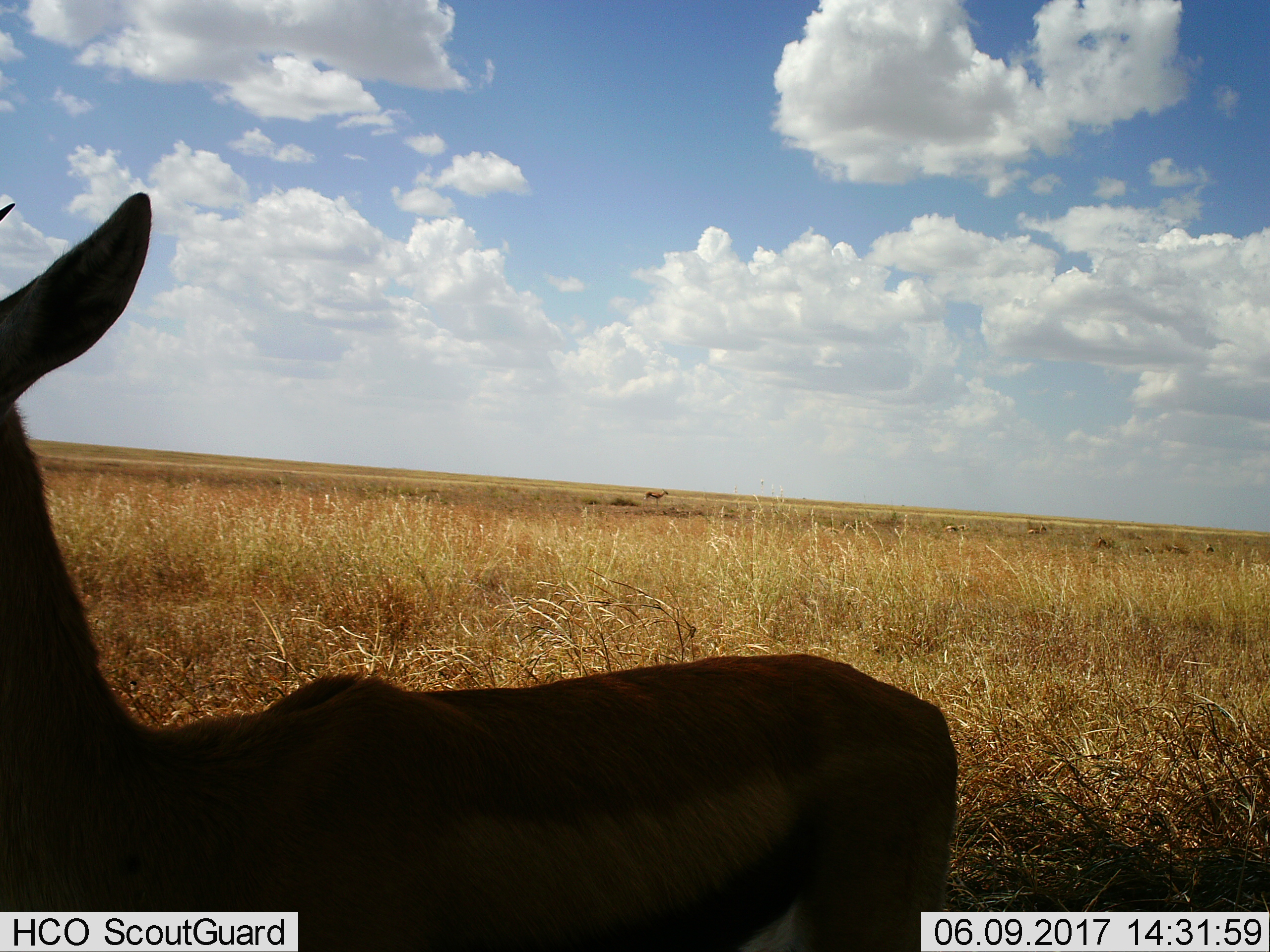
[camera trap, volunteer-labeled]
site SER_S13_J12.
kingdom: Animalia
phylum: Chordata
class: Mammalia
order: Artiodactyla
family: Bovidae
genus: Eudorcas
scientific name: Eudorcas thomsonii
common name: thomson's gazelle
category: gazellethomsons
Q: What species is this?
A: Gazellethomsons (thomson's gazelle) (Eudorcas thomsonii).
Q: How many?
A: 8.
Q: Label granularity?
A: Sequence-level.